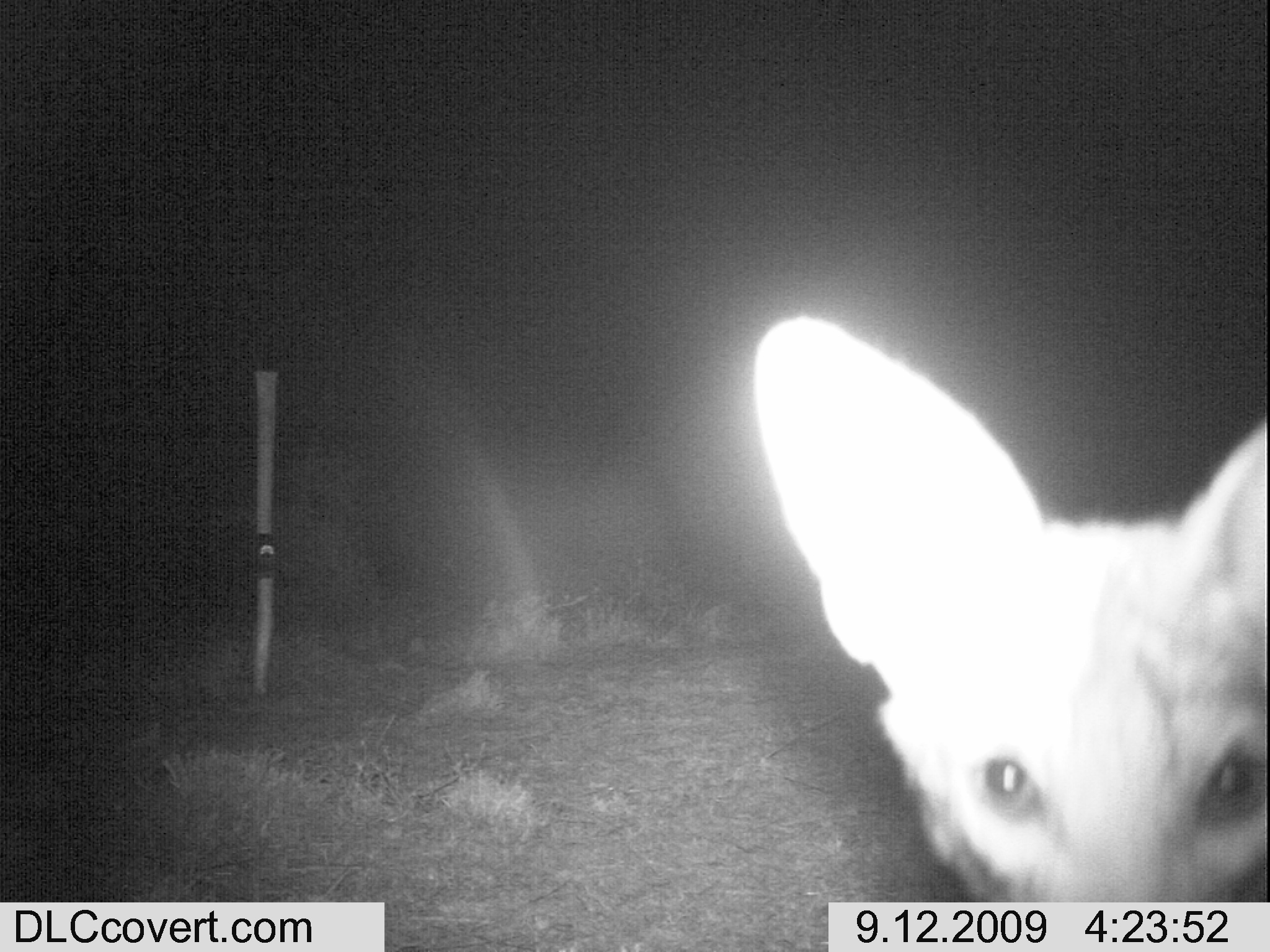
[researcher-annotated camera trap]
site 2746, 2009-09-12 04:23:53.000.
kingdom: Animalia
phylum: Chordata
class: Mammalia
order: Carnivora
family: Canidae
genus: Lupulella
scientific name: Lupulella mesomelas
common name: black-backed jackal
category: canis mesomelas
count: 1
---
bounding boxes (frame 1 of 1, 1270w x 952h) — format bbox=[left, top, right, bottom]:
canis mesomelas: bbox=[727, 303, 1262, 902]